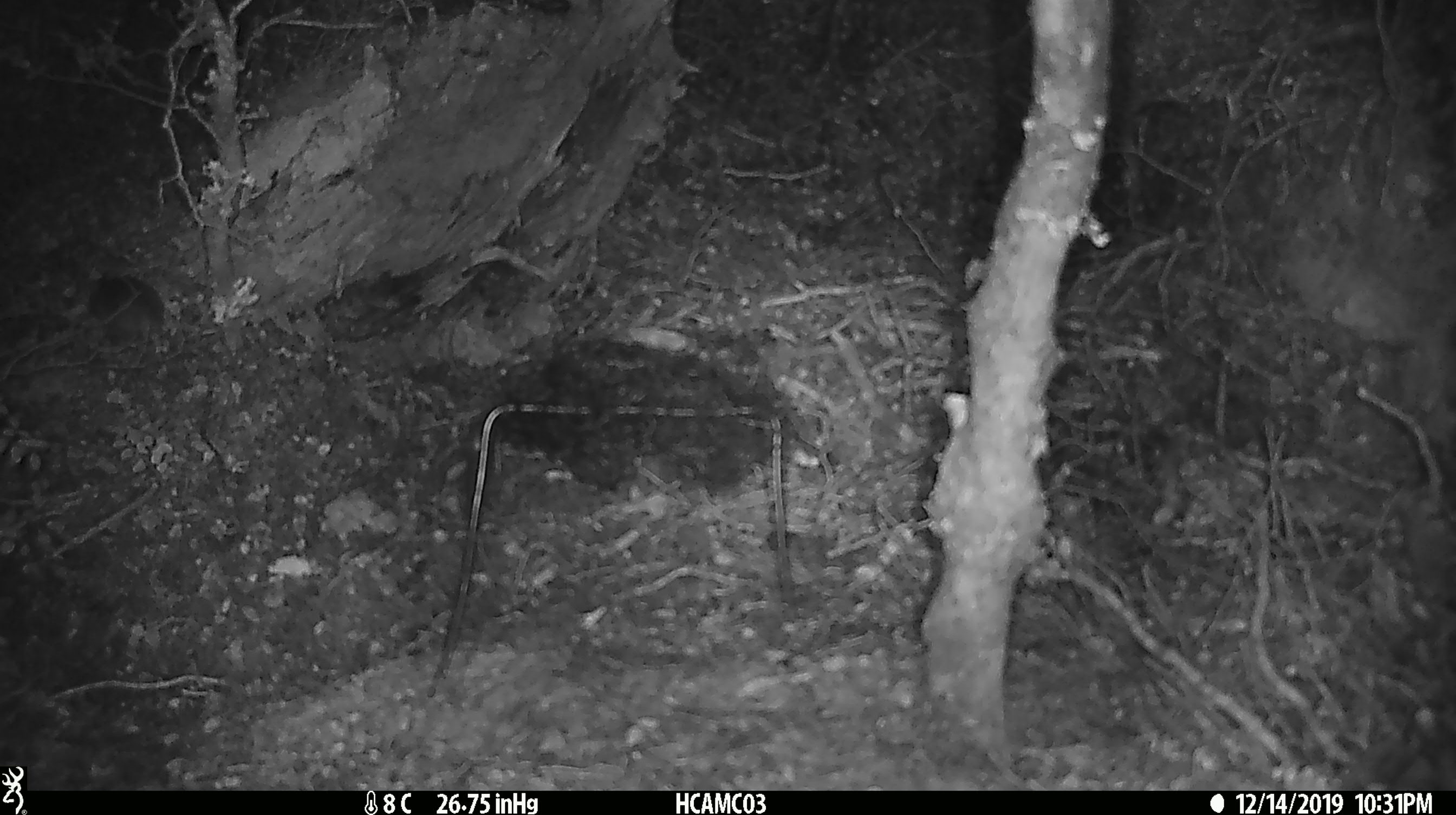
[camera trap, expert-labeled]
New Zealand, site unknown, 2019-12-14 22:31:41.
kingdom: Animalia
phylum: Chordata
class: Mammalia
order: Rodentia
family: Muridae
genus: Mus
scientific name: Mus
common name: mouse